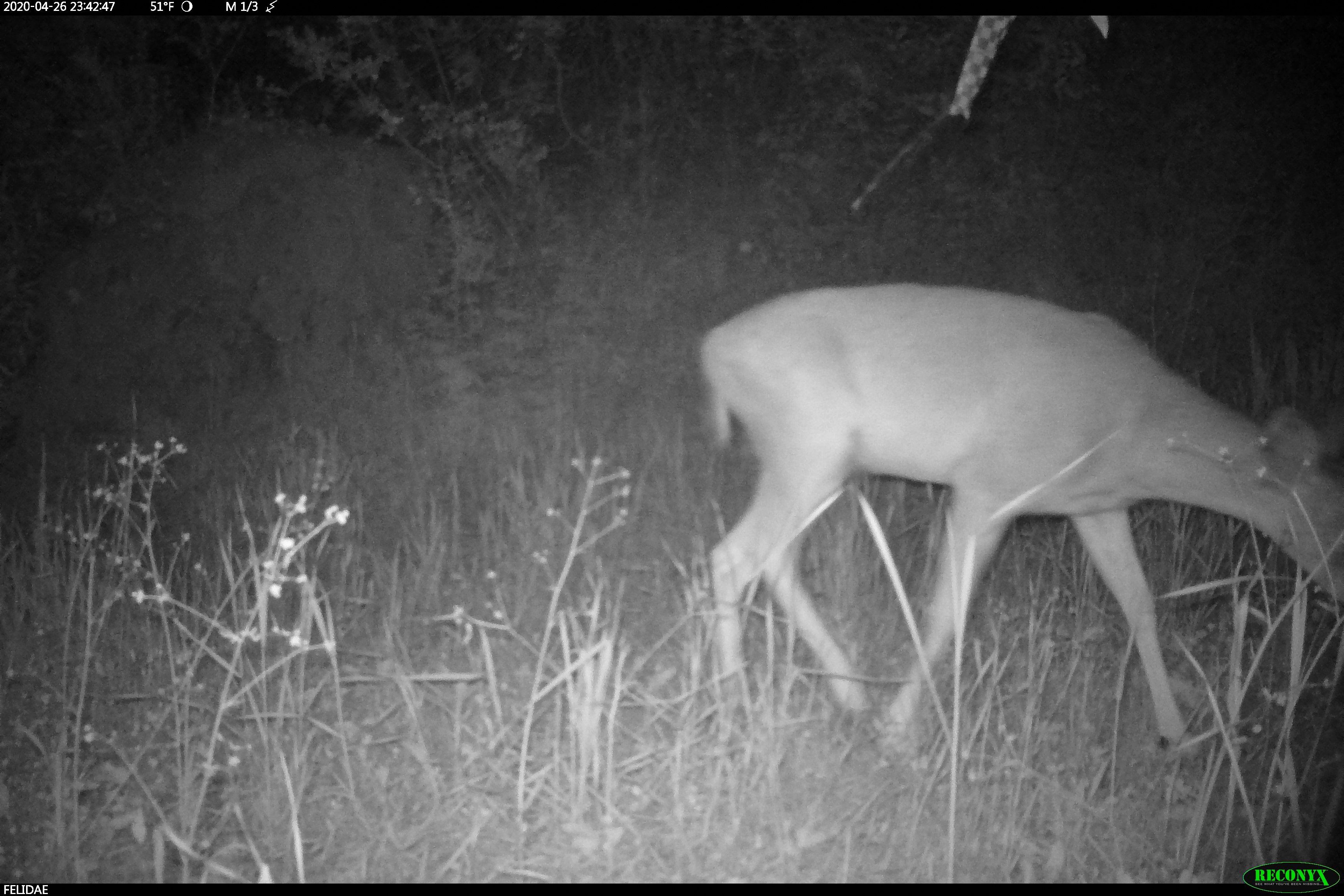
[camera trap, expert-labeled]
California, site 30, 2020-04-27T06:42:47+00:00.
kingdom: Animalia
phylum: Chordata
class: Mammalia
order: Artiodactyla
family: Cervidae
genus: Odocoileus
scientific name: Odocoileus hemionus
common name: mule deer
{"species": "mule deer (Odocoileus hemionus)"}